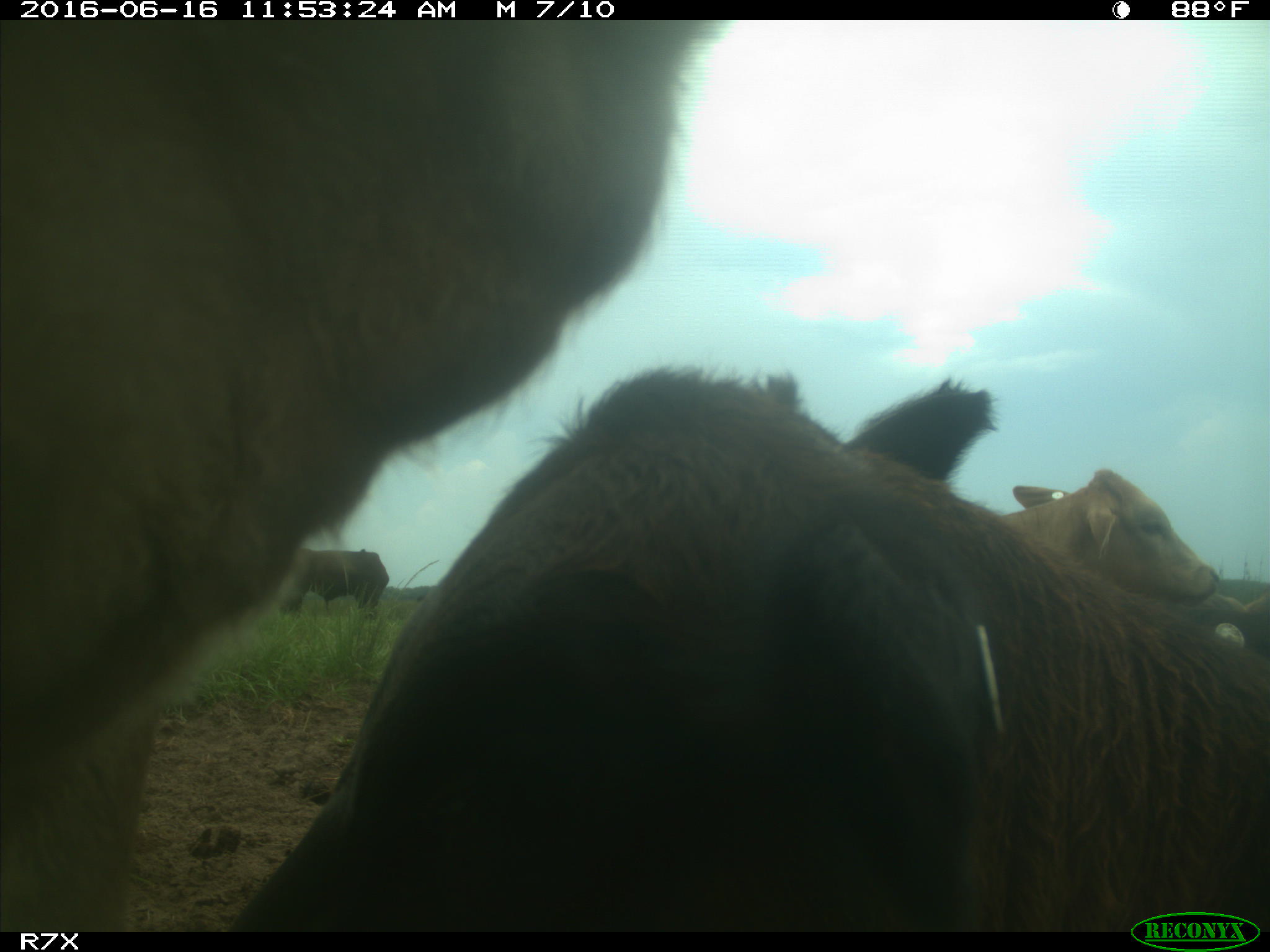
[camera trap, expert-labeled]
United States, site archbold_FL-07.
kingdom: Animalia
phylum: Chordata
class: Mammalia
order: Artiodactyla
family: Bovidae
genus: Bos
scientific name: Bos taurus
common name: domestic cow